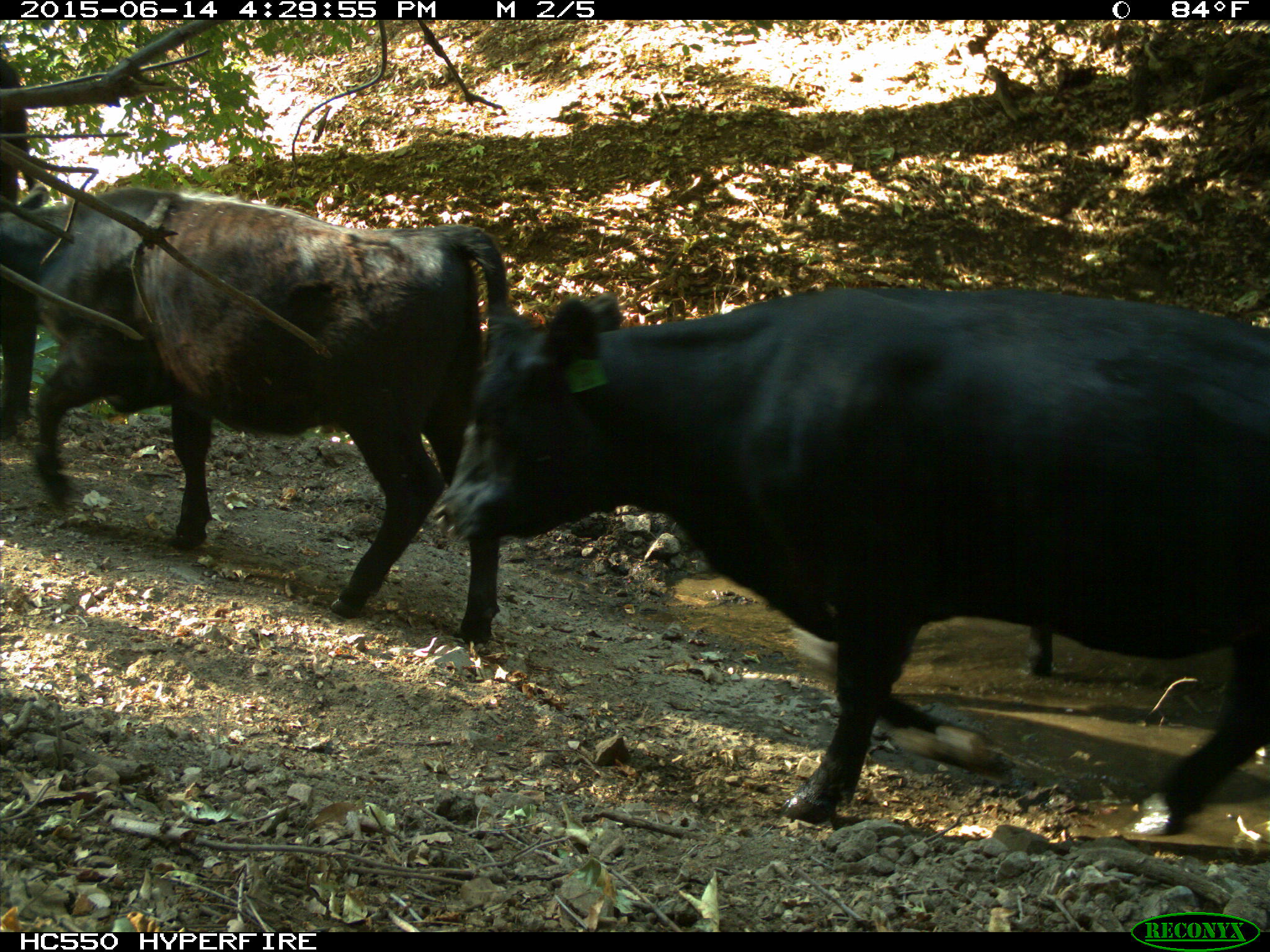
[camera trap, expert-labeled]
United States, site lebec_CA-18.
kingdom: Animalia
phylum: Chordata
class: Mammalia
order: Artiodactyla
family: Bovidae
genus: Bos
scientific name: Bos taurus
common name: domestic cow